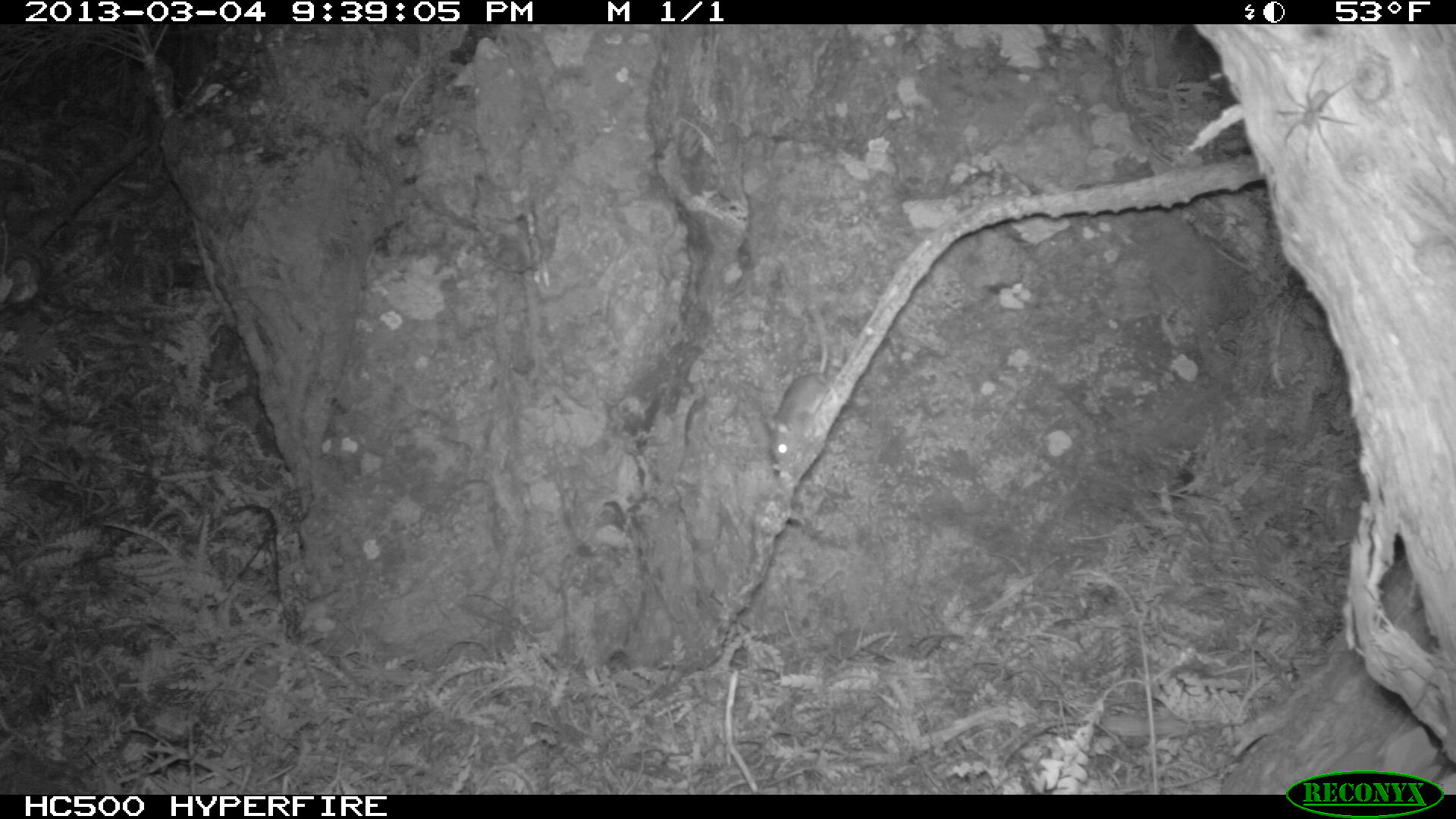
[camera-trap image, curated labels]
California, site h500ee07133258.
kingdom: Animalia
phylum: Chordata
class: Mammalia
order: Rodentia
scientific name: Rodentia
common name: rodent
Rodent (Rodentia).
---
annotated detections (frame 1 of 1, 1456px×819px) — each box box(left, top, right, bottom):
rodent: box(758, 307, 839, 469)